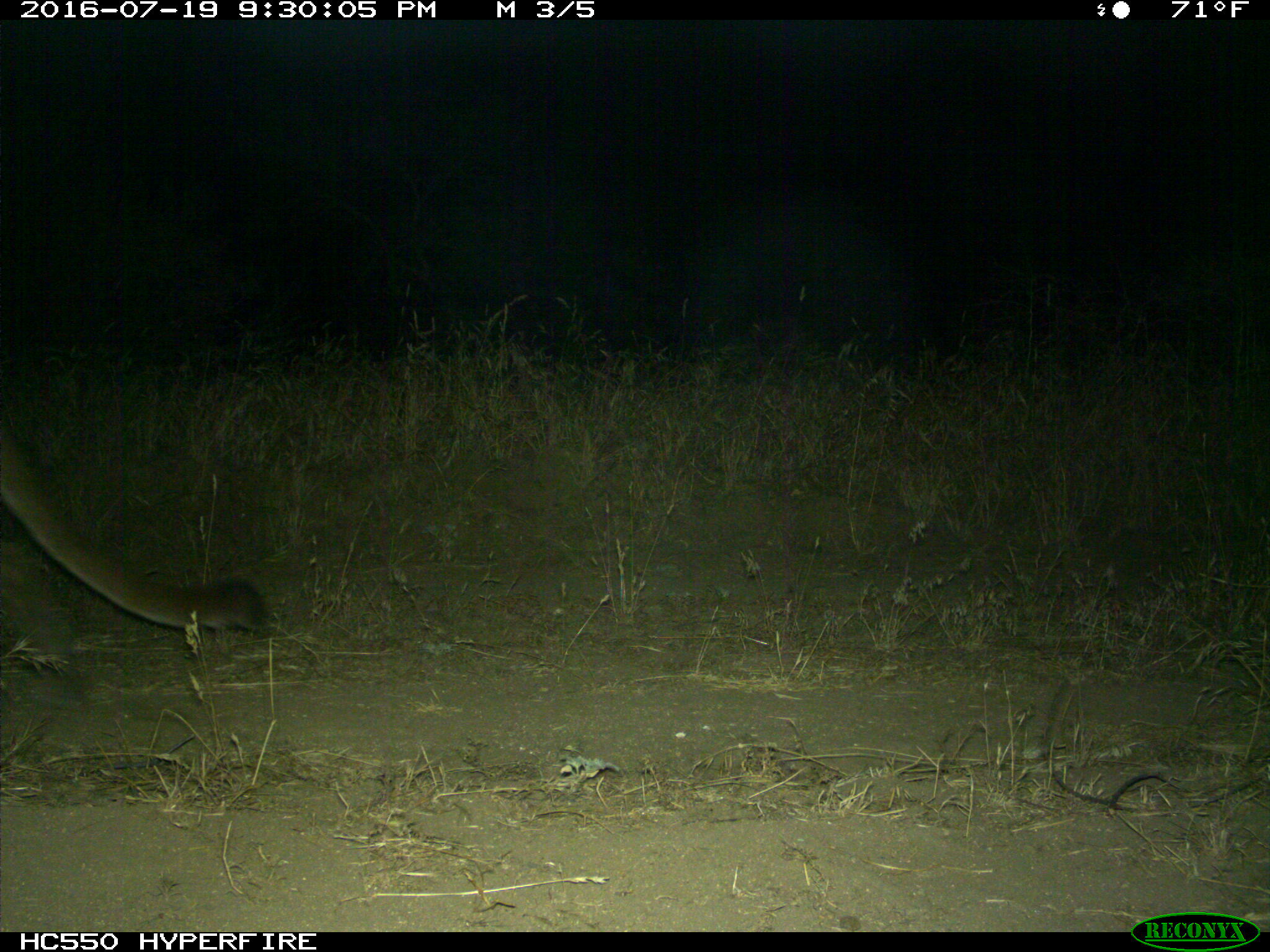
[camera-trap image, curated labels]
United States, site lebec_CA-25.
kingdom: Animalia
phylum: Chordata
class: Mammalia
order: Carnivora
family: Felidae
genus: Puma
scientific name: Puma concolor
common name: mountain lion